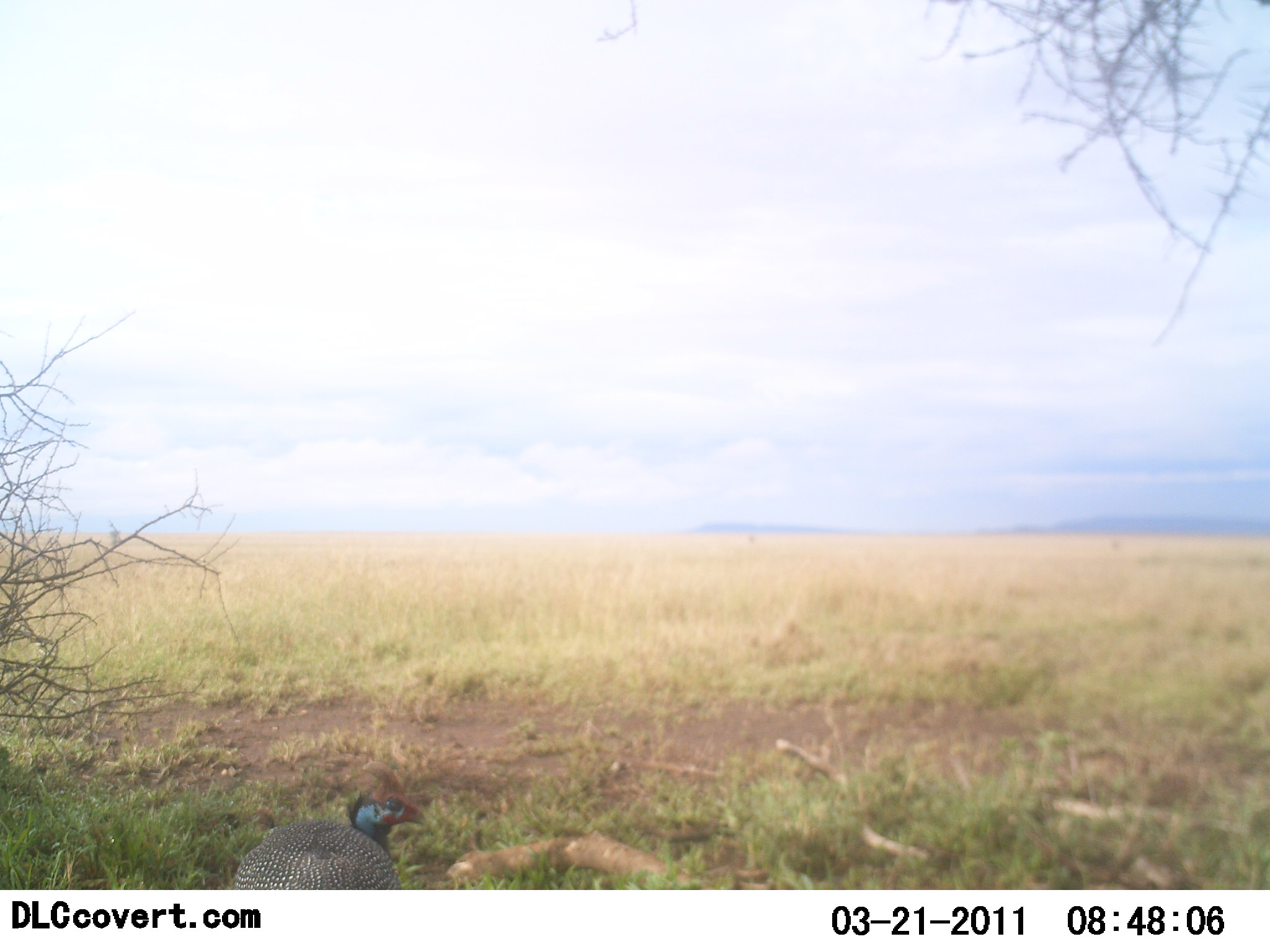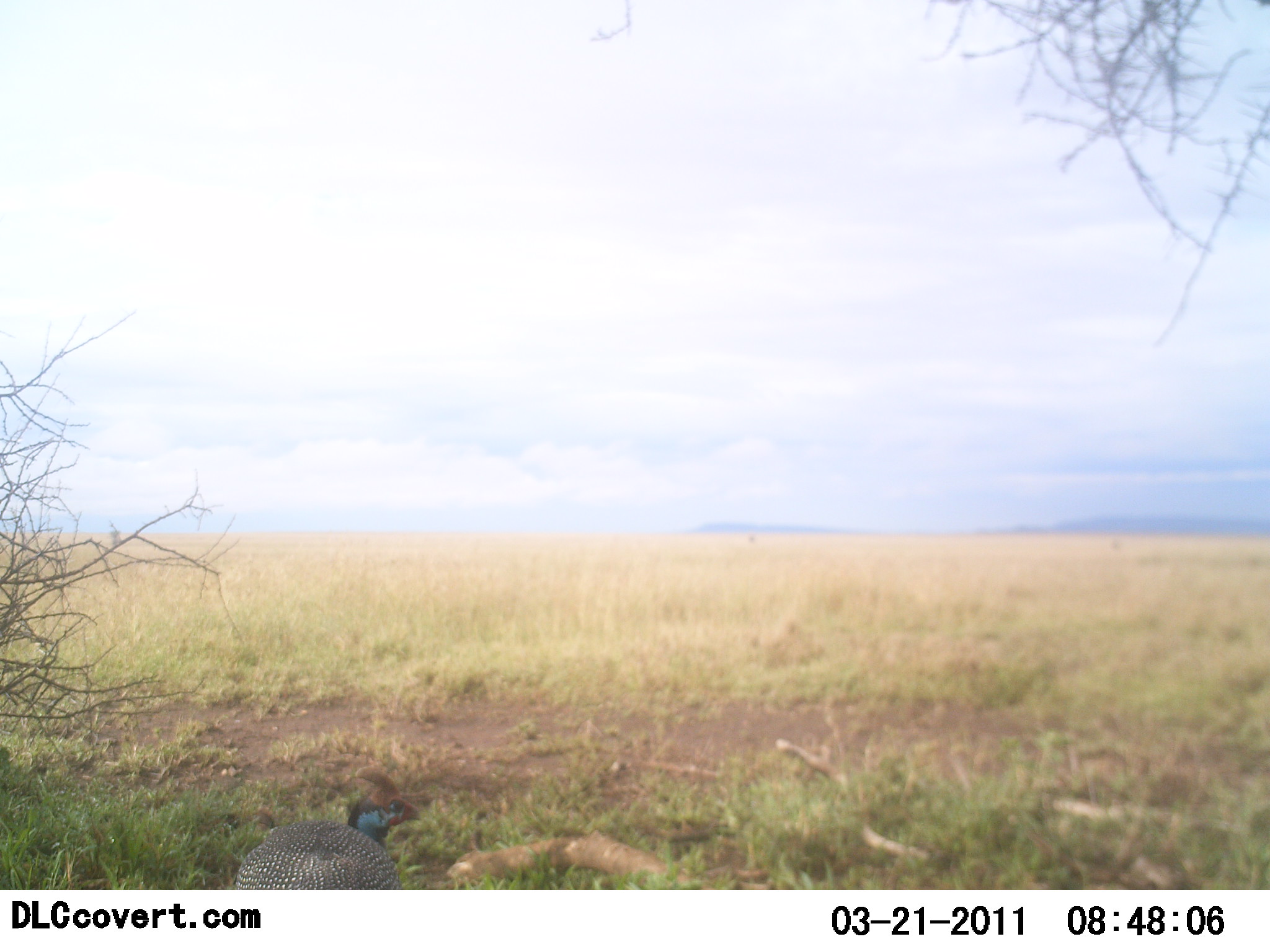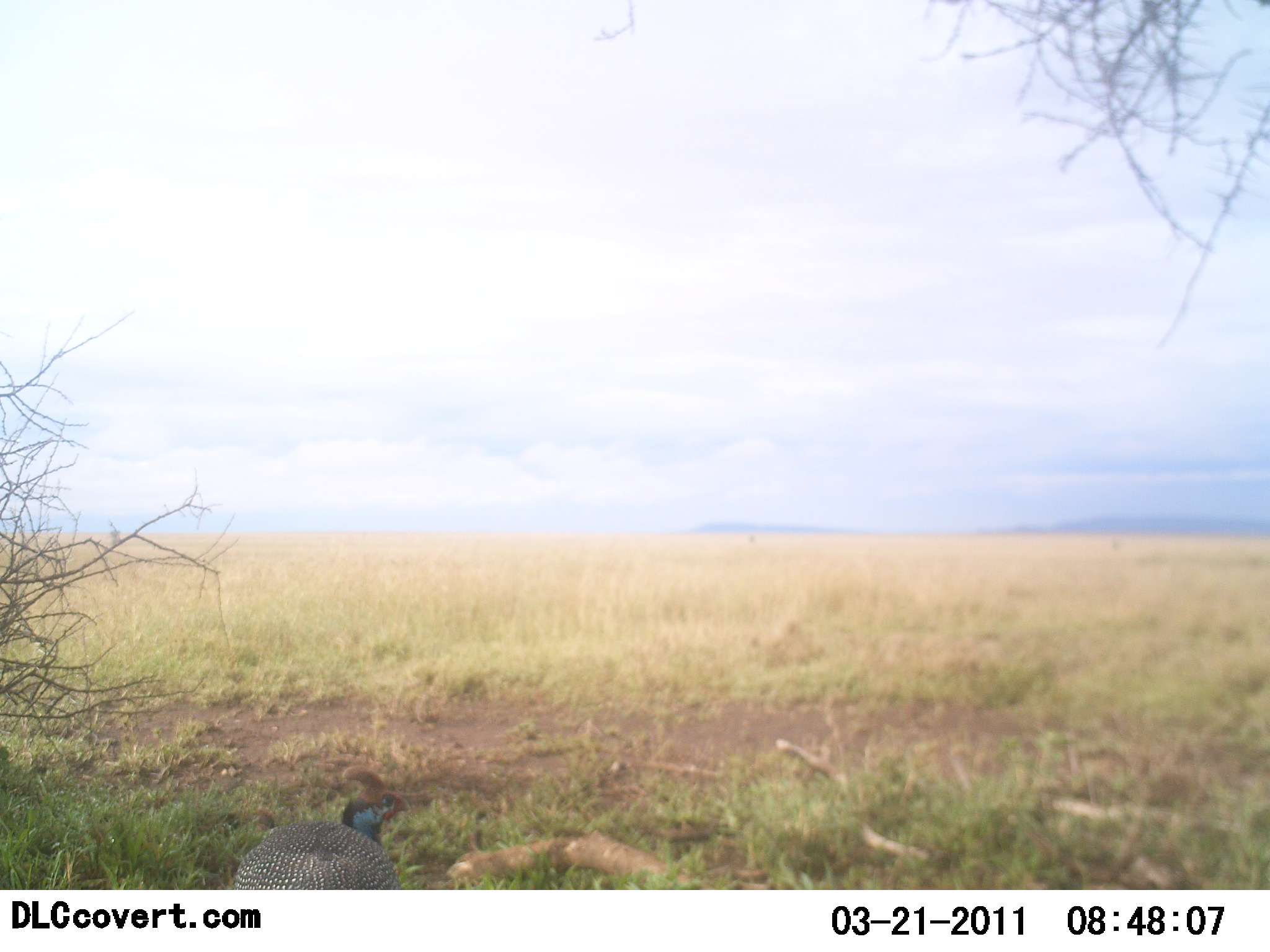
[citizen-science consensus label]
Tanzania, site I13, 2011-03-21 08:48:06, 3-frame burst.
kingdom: Animalia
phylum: Chordata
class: Aves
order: Galliformes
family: Numididae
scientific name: Numididae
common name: guinea fowl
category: guineafowl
Guineafowl (guinea fowl) (Numididae), count 1. Behavior (volunteer vote fractions): standing 80%, resting 13%, moving 7%, interacting 0%. Young present (vote fraction): 0%. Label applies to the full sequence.